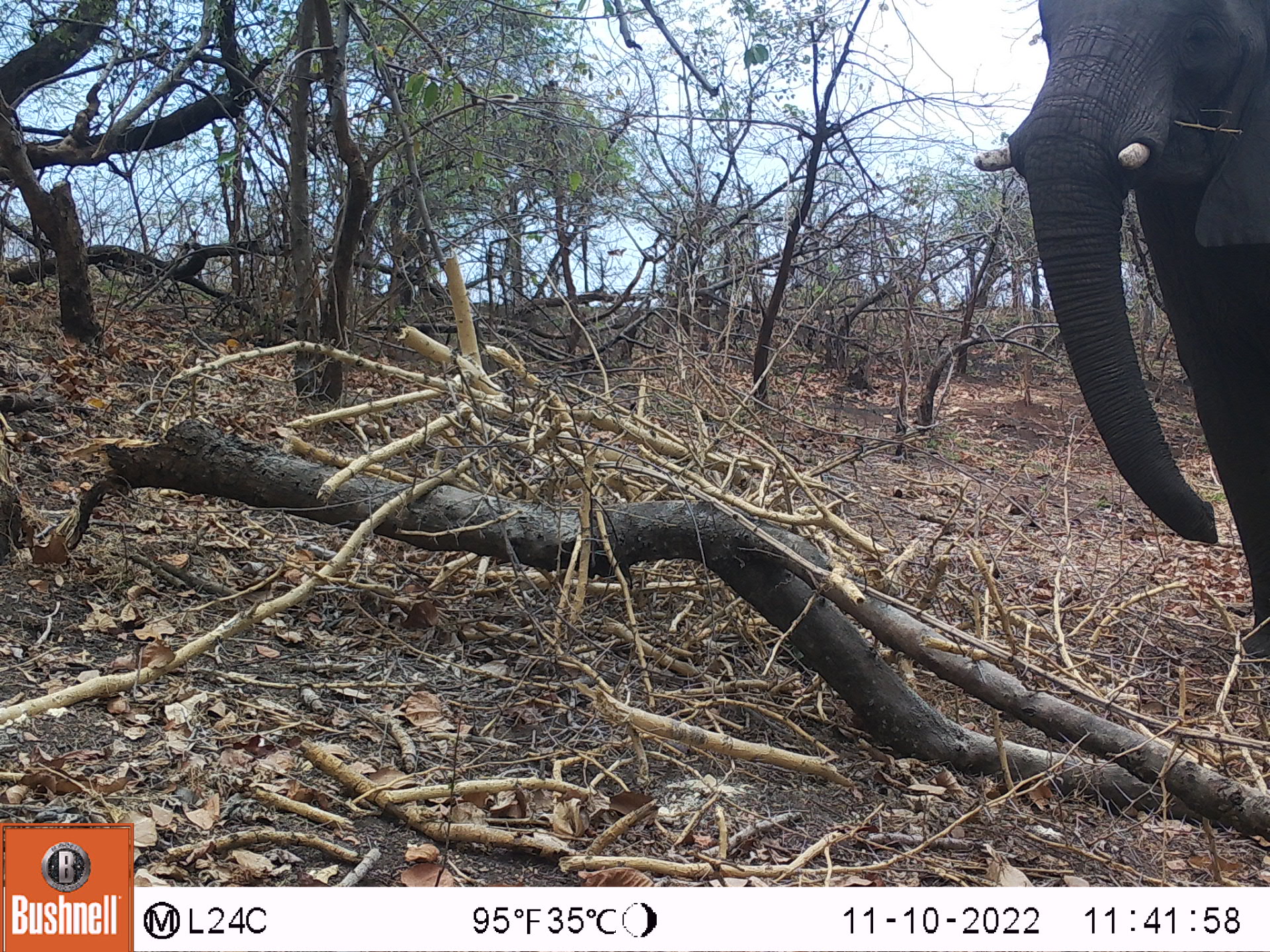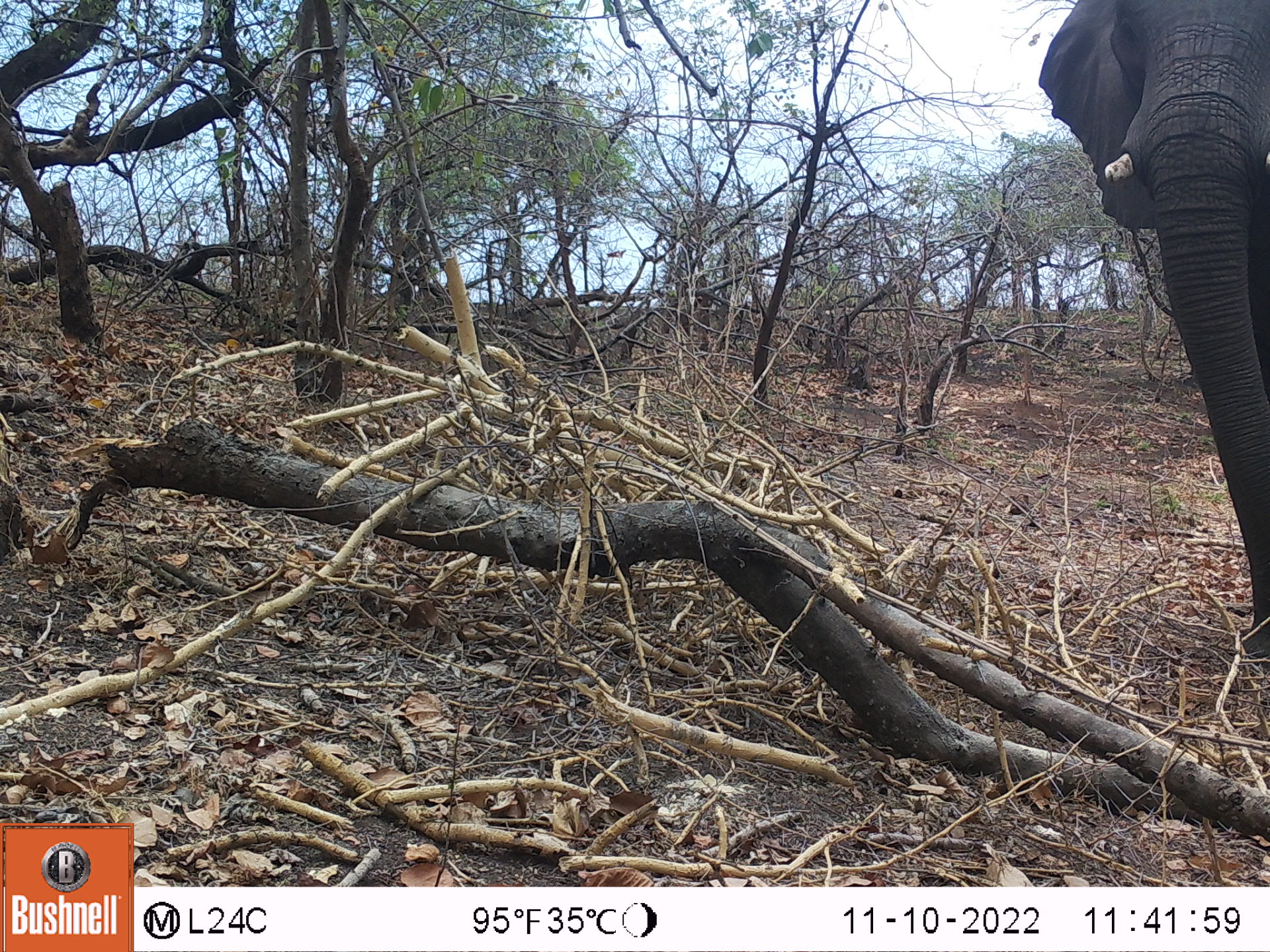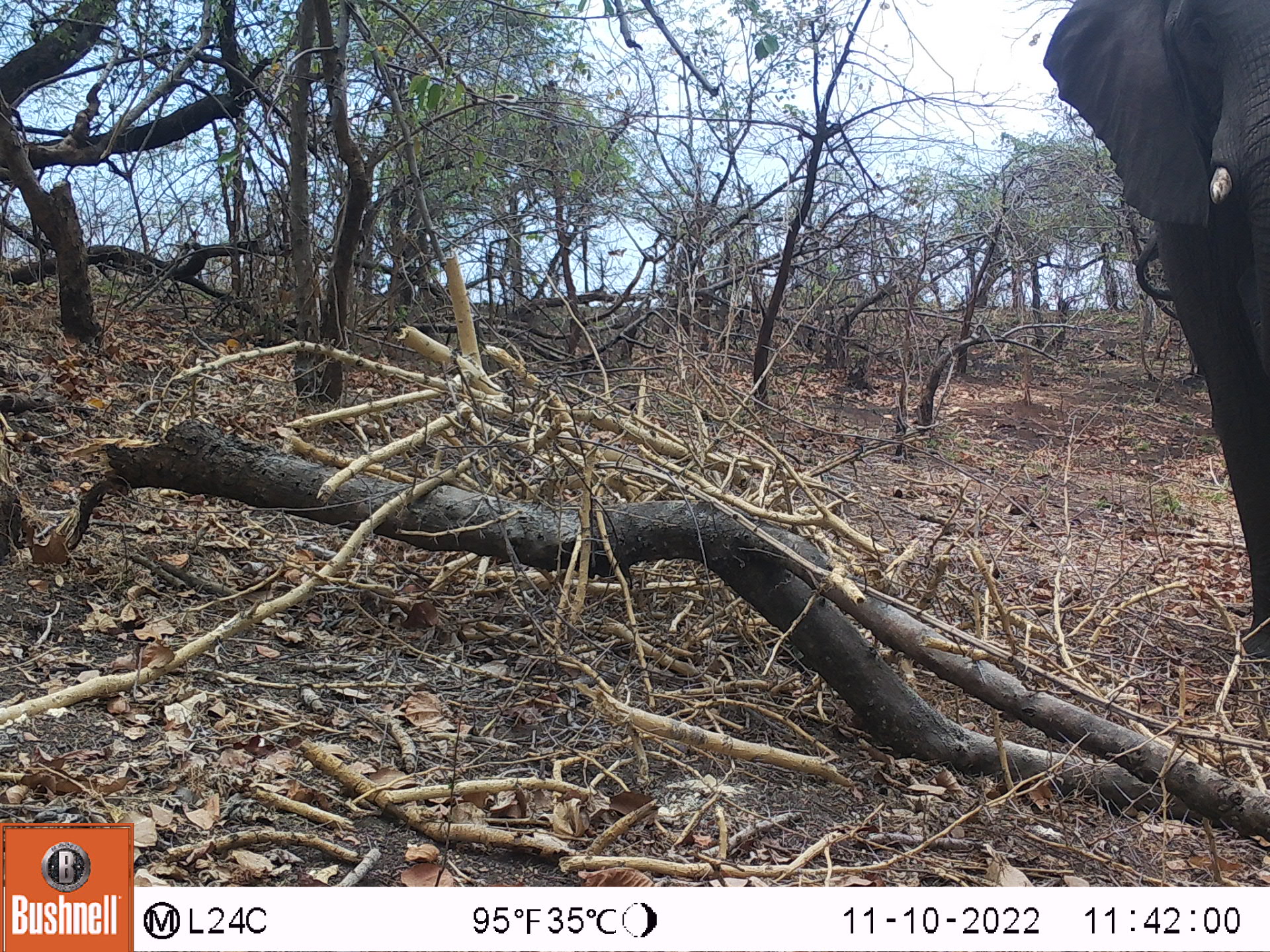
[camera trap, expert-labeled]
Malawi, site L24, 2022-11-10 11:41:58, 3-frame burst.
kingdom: Animalia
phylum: Chordata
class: Mammalia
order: Proboscidea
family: Elephantidae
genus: Loxodonta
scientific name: Loxodonta africana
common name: african savanna elephant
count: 1